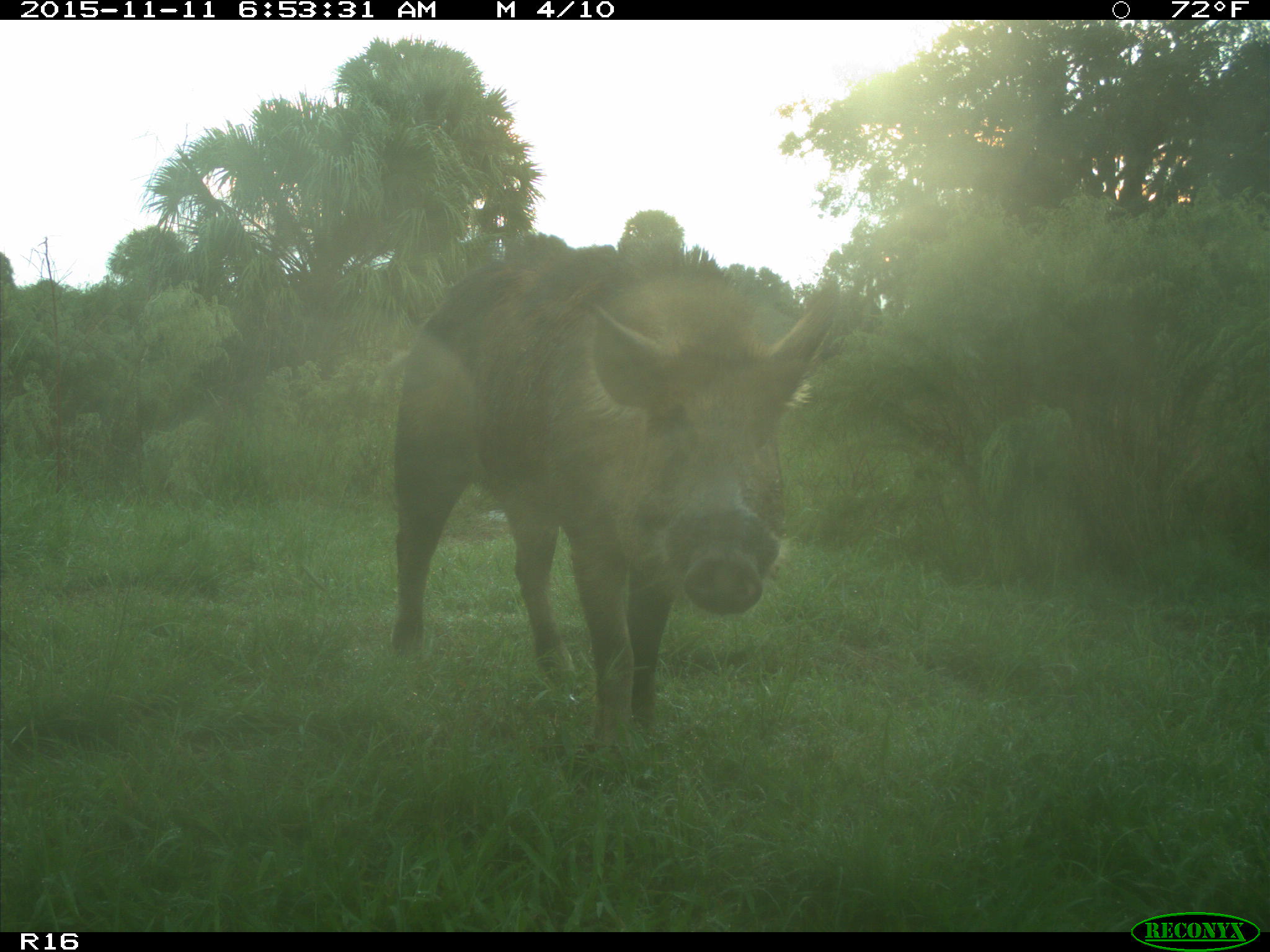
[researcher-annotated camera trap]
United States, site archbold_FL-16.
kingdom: Animalia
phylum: Chordata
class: Mammalia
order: Artiodactyla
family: Suidae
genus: Sus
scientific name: Sus scrofa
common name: wild boar